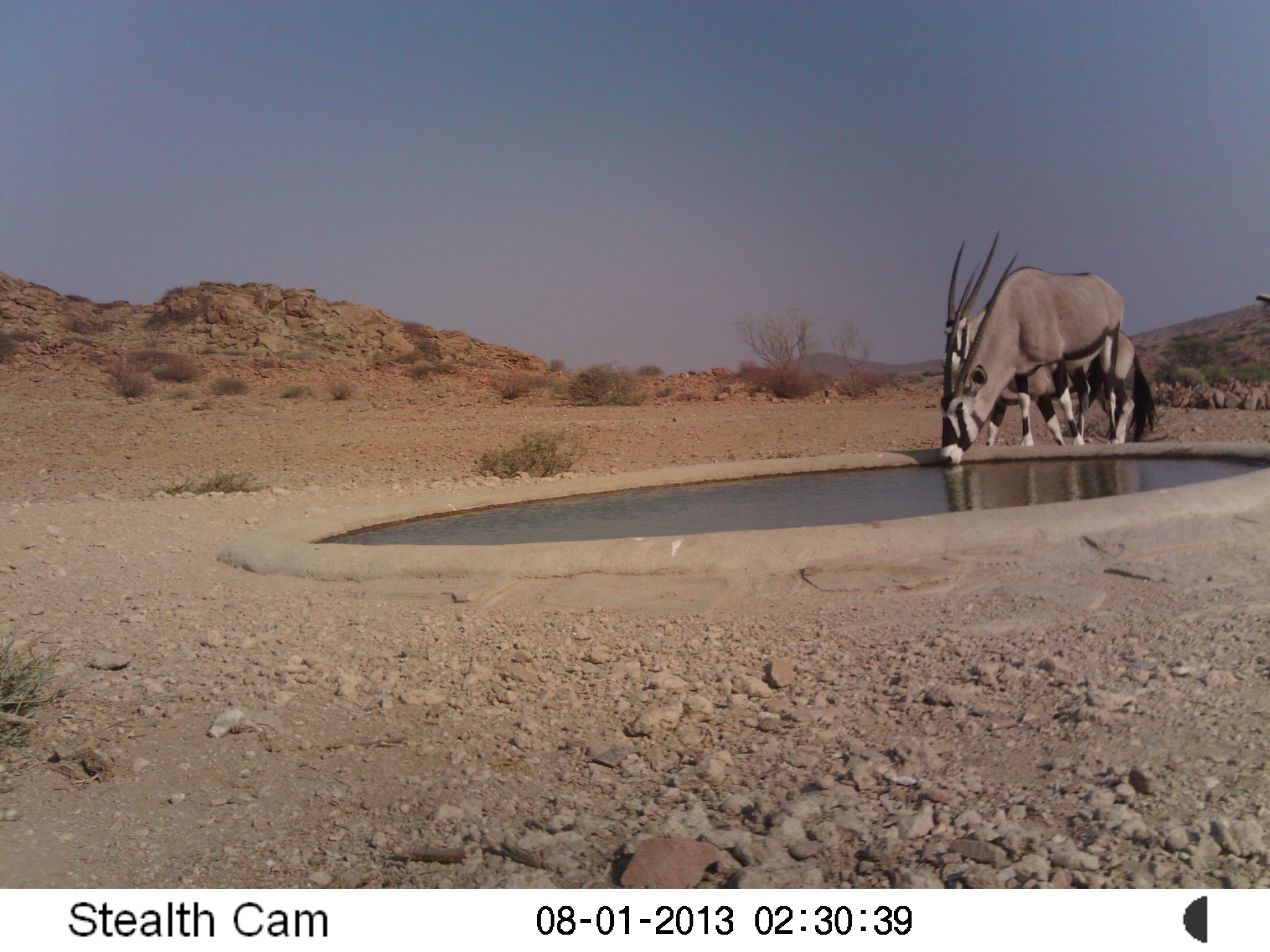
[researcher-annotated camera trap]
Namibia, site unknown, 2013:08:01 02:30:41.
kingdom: Animalia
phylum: Chordata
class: Mammalia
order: Artiodactyla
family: Bovidae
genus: Oryx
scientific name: Oryx gazella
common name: gemsbok